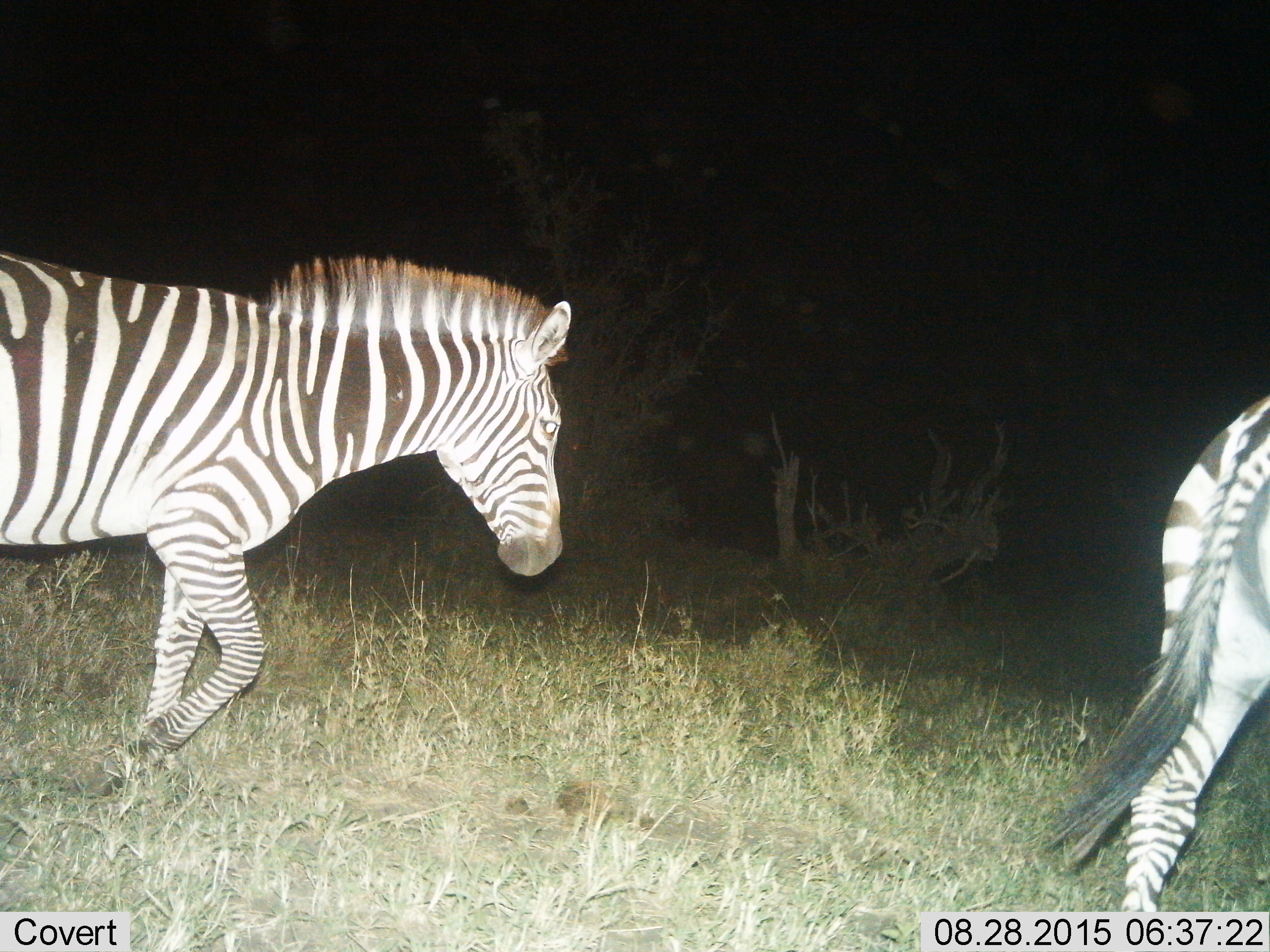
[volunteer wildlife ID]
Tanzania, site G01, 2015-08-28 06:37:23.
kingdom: Animalia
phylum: Chordata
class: Mammalia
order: Perissodactyla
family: Equidae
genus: Equus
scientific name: Equus quagga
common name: plains zebra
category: zebra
Zebra (plains zebra) (Equus quagga), count 2. Behavior (volunteer vote fractions): standing 0%, resting 0%, moving 100%, interacting 0%. Young present (vote fraction): 0%. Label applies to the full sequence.